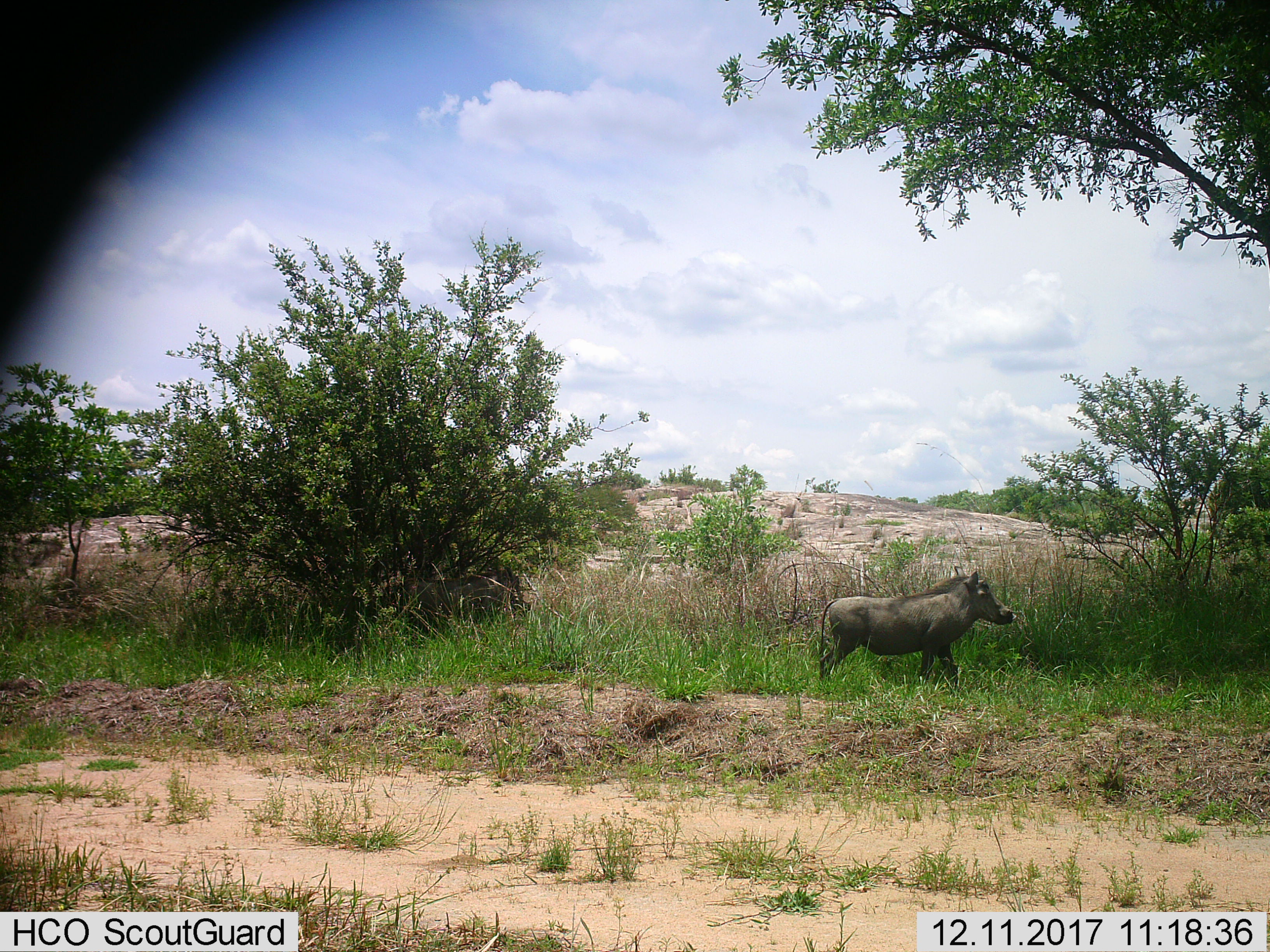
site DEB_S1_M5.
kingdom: Animalia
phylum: Chordata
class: Mammalia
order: Artiodactyla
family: Suidae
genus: Phacochoerus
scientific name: Phacochoerus africanus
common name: warthog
Warthog (Phacochoerus africanus), count 1. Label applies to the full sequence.